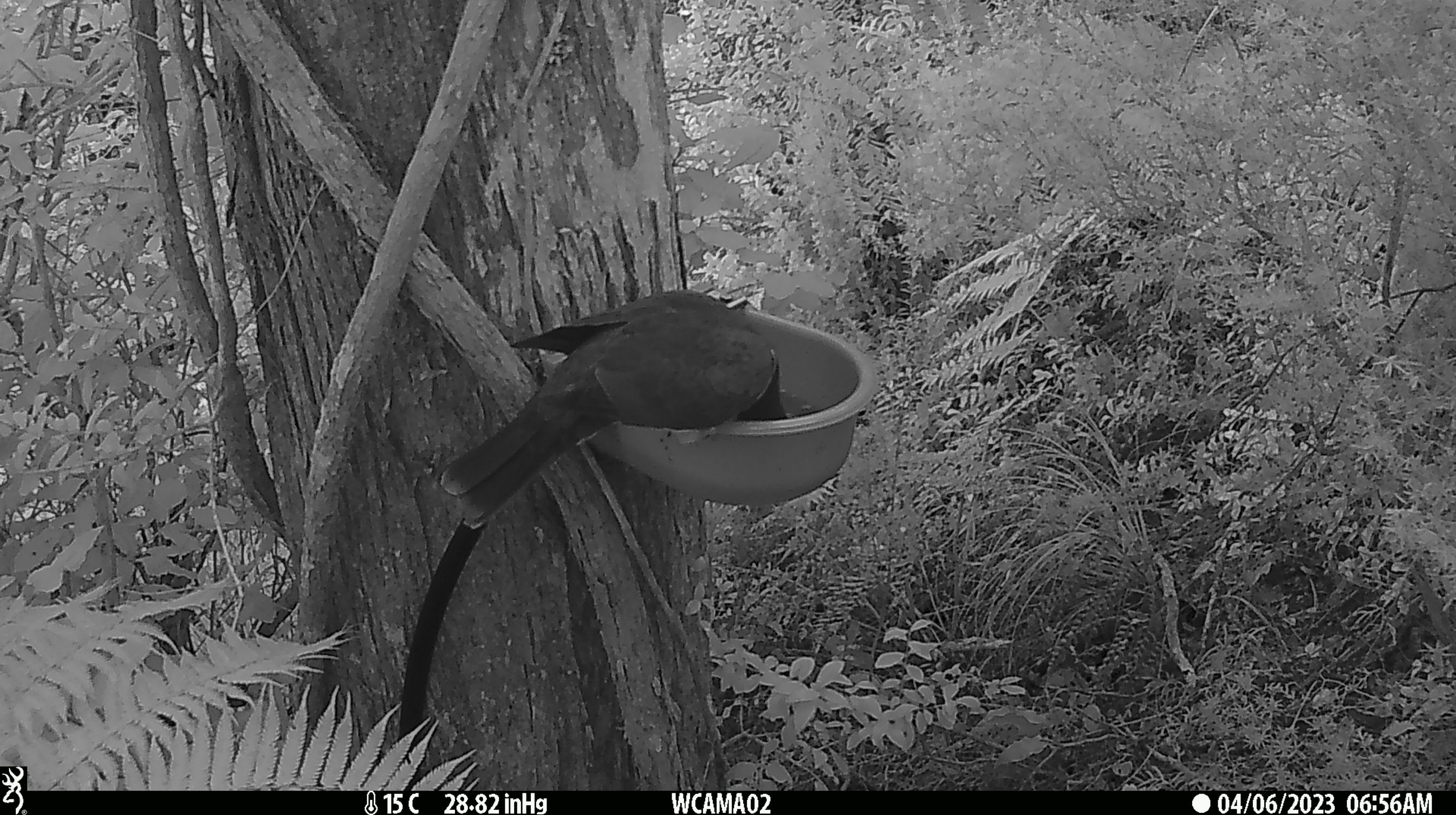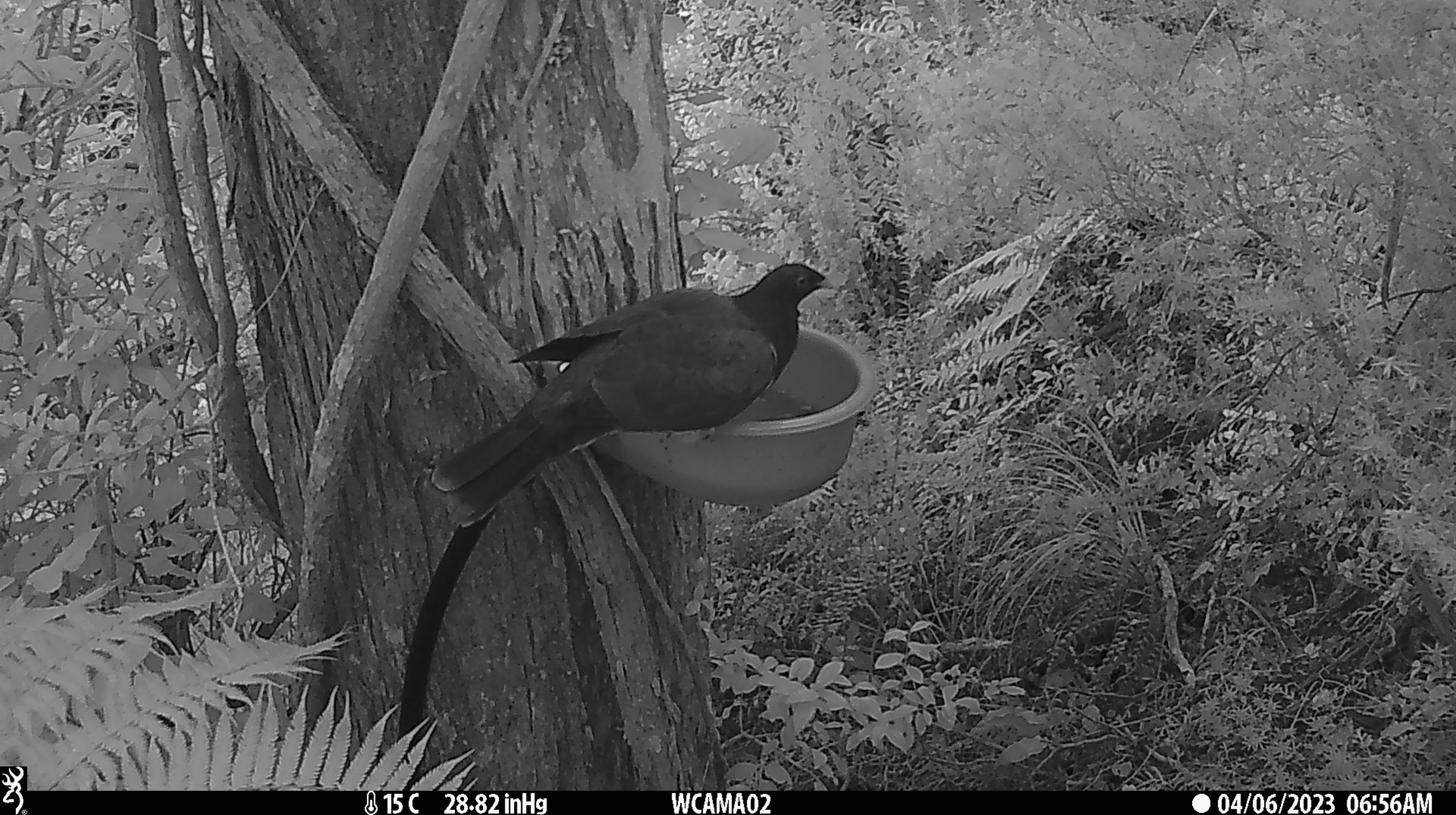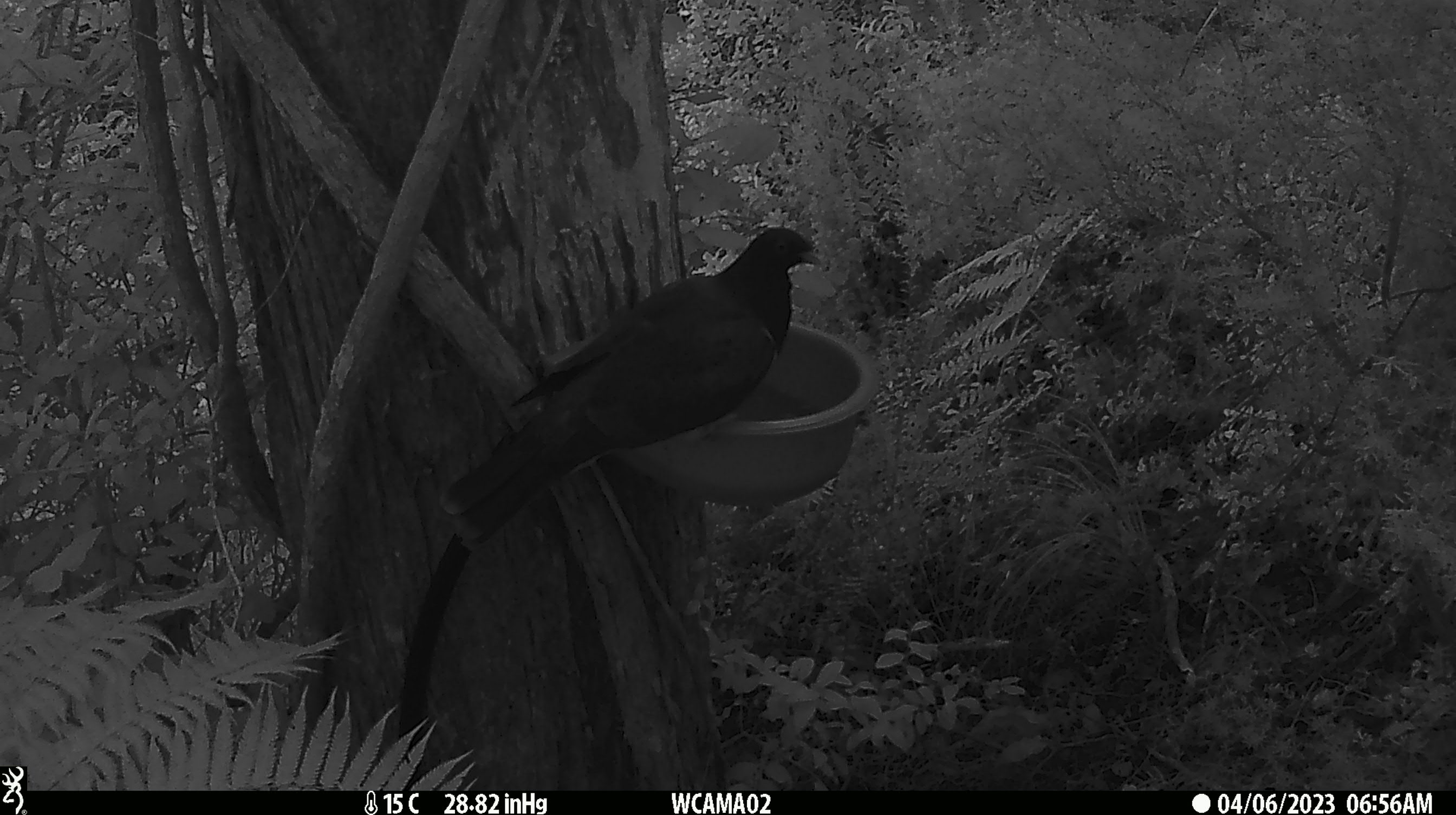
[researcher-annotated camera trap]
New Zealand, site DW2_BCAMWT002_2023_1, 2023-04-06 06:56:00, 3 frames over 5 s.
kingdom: Animalia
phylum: Chordata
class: Aves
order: Columbiformes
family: Columbidae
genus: Hemiphaga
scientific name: Hemiphaga novaeseelandiae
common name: new zealand pigeon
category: kereru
Kereru (new zealand pigeon) (Hemiphaga novaeseelandiae).